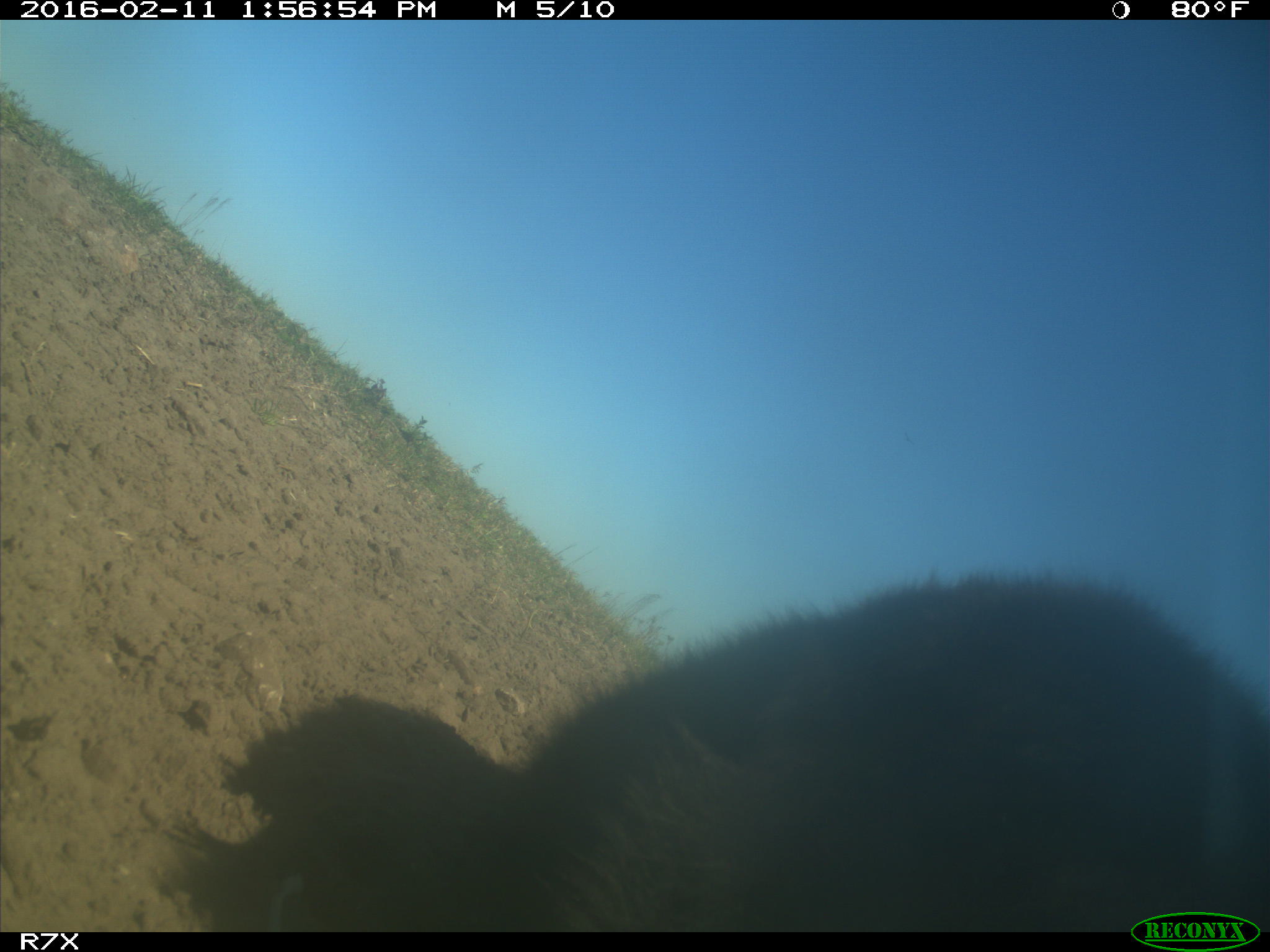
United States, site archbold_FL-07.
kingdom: Animalia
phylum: Chordata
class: Mammalia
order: Artiodactyla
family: Bovidae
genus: Bos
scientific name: Bos taurus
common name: domestic cow